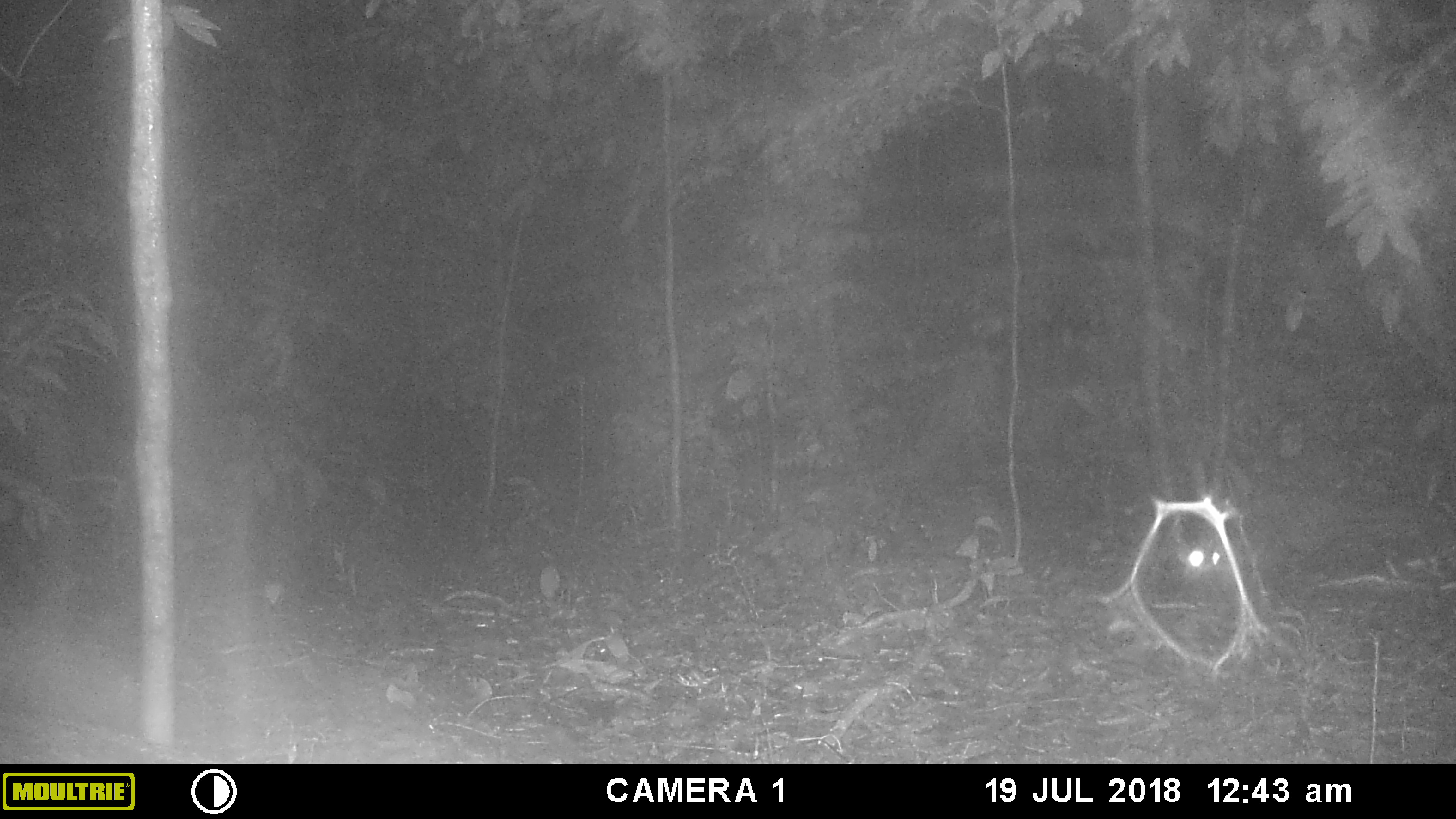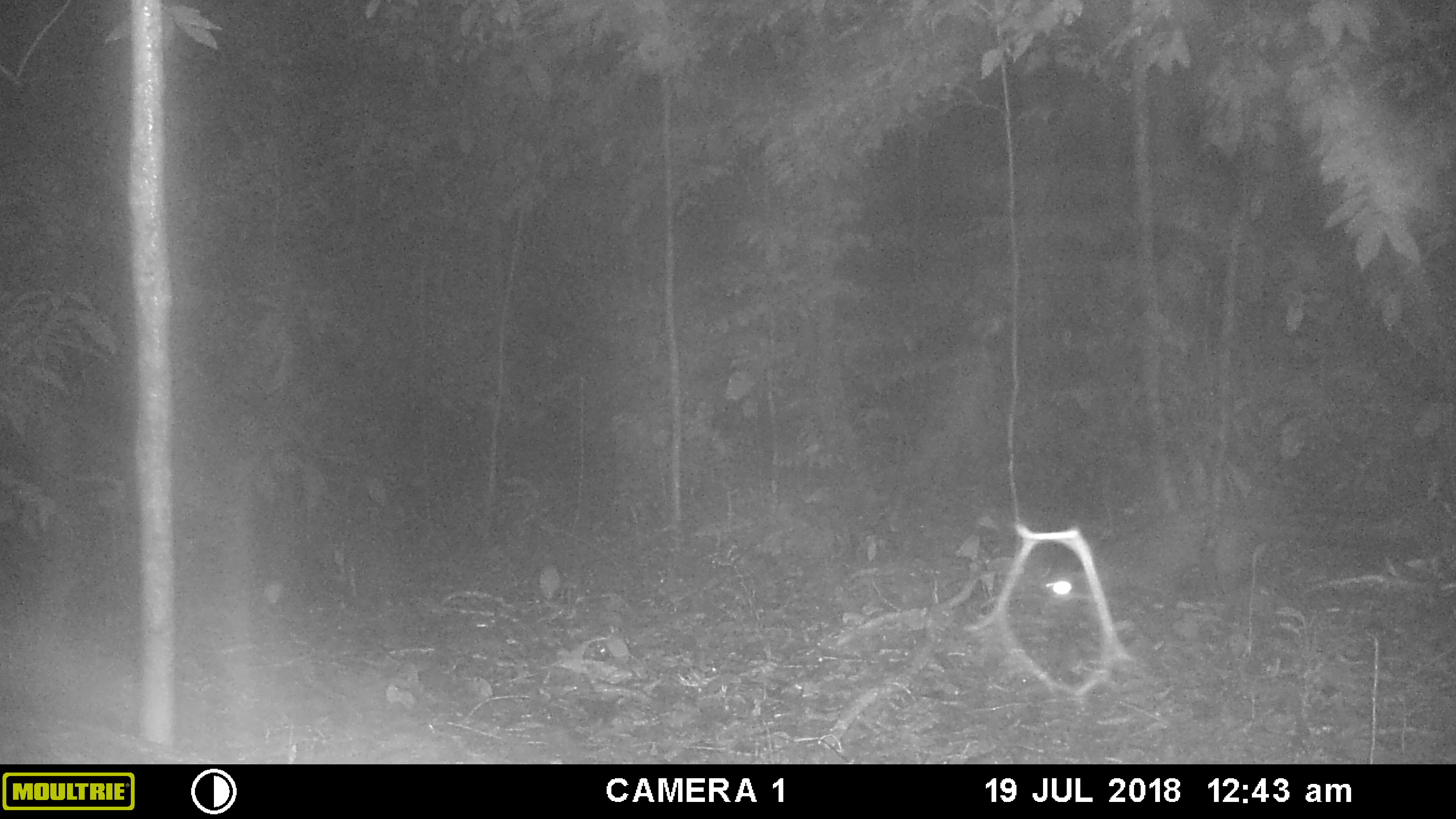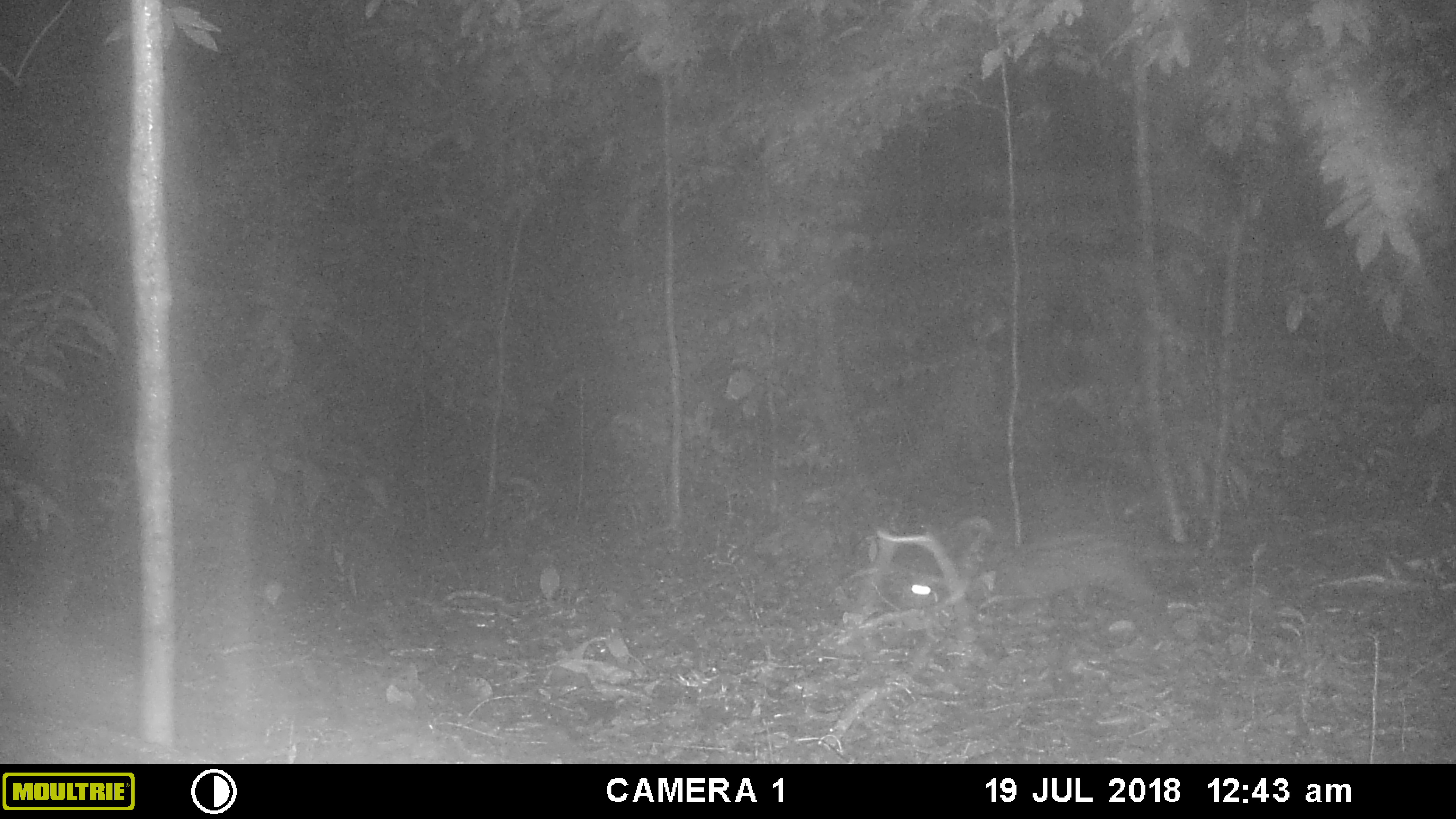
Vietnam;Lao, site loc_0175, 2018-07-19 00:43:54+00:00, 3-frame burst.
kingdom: Animalia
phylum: Chordata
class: Mammalia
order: Carnivora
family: Viverridae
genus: Paradoxurus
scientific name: Paradoxurus hermaphroditus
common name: common palm civet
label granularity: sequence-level